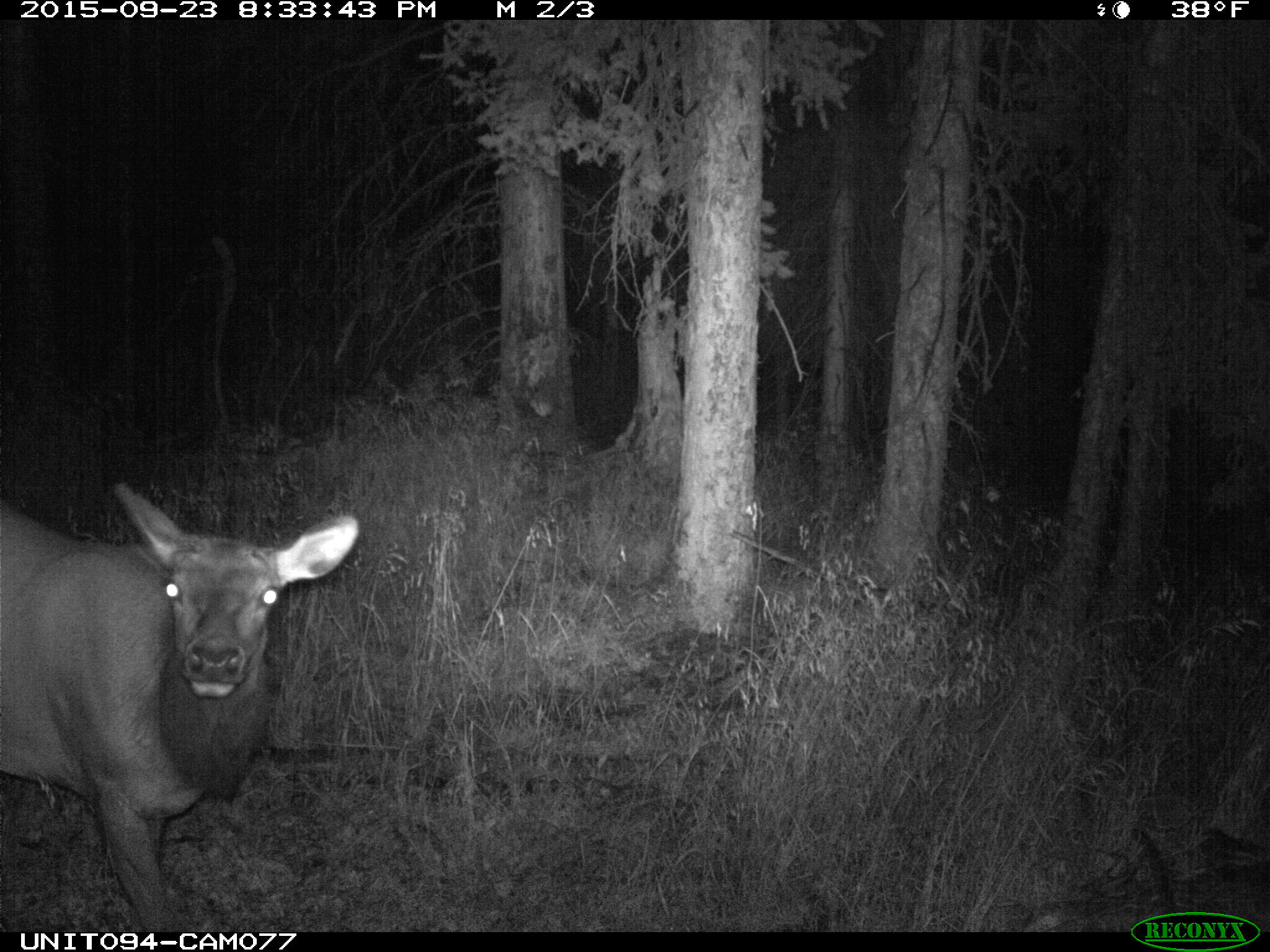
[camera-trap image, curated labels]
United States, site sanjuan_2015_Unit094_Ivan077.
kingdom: Animalia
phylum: Chordata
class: Mammalia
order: Artiodactyla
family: Cervidae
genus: Cervus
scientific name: Cervus elaphus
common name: red deer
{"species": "Cervus elaphus (red deer)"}